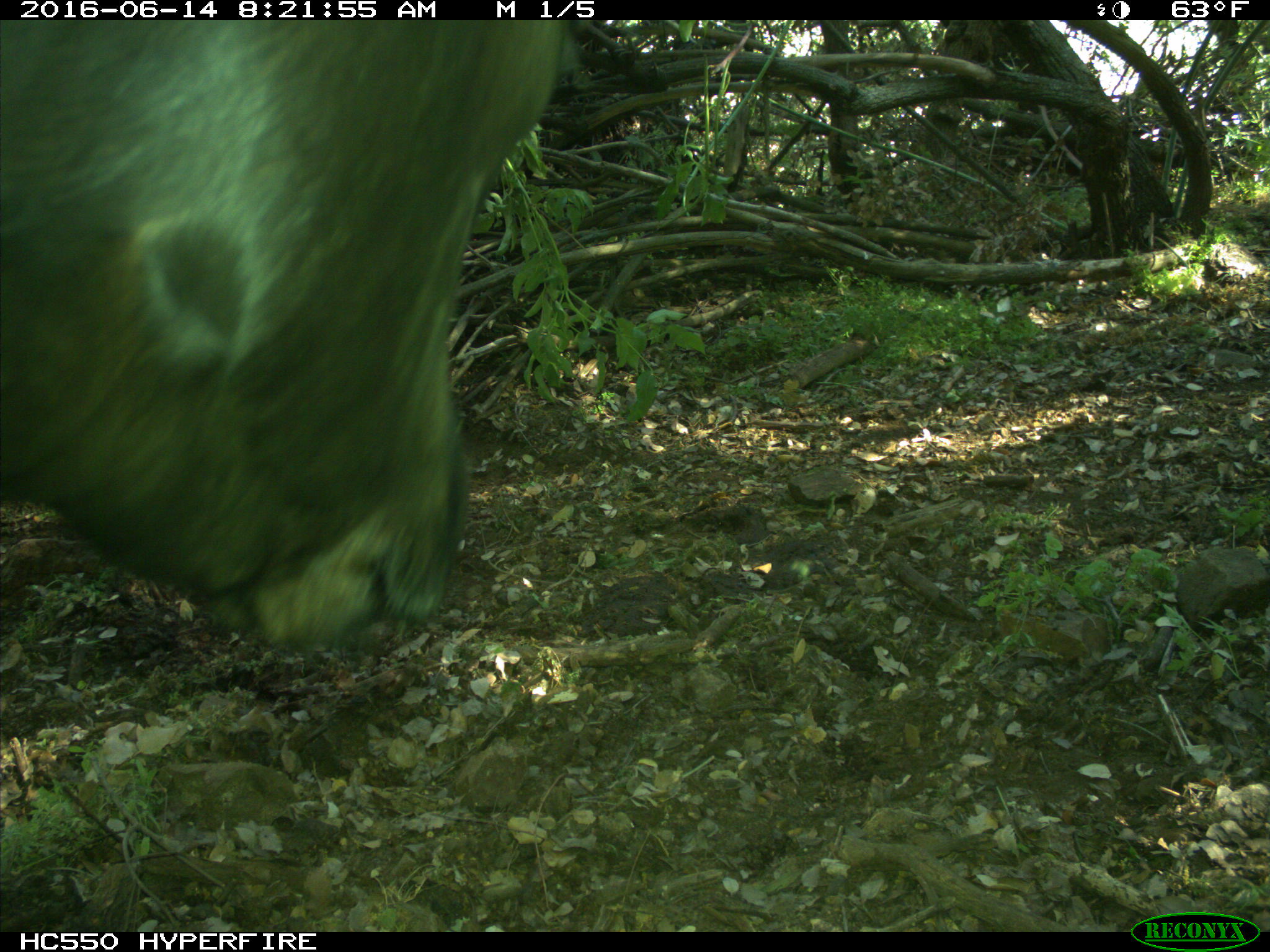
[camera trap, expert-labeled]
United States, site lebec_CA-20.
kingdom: Animalia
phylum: Chordata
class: Mammalia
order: Artiodactyla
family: Bovidae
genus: Bos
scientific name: Bos taurus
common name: domestic cow